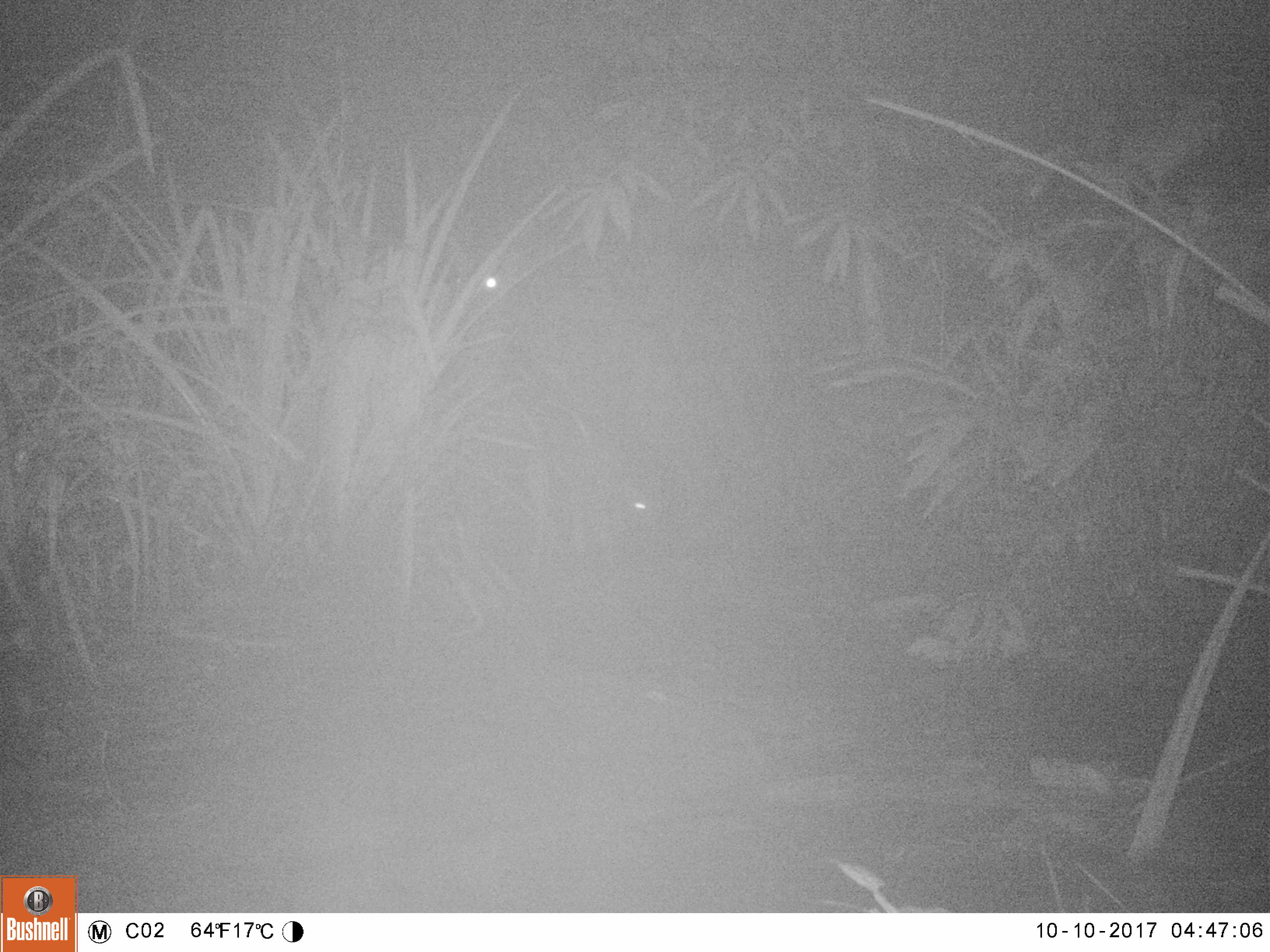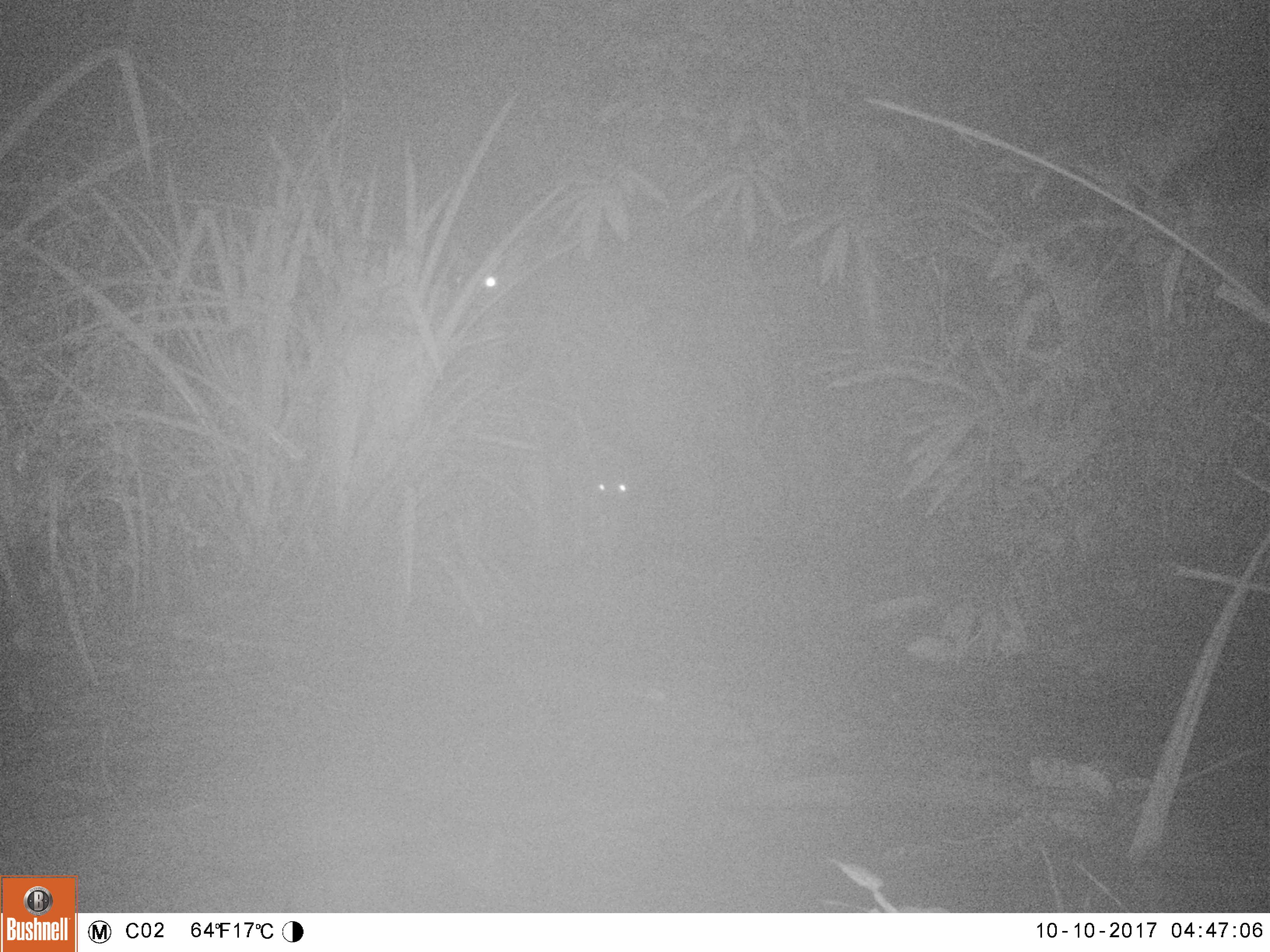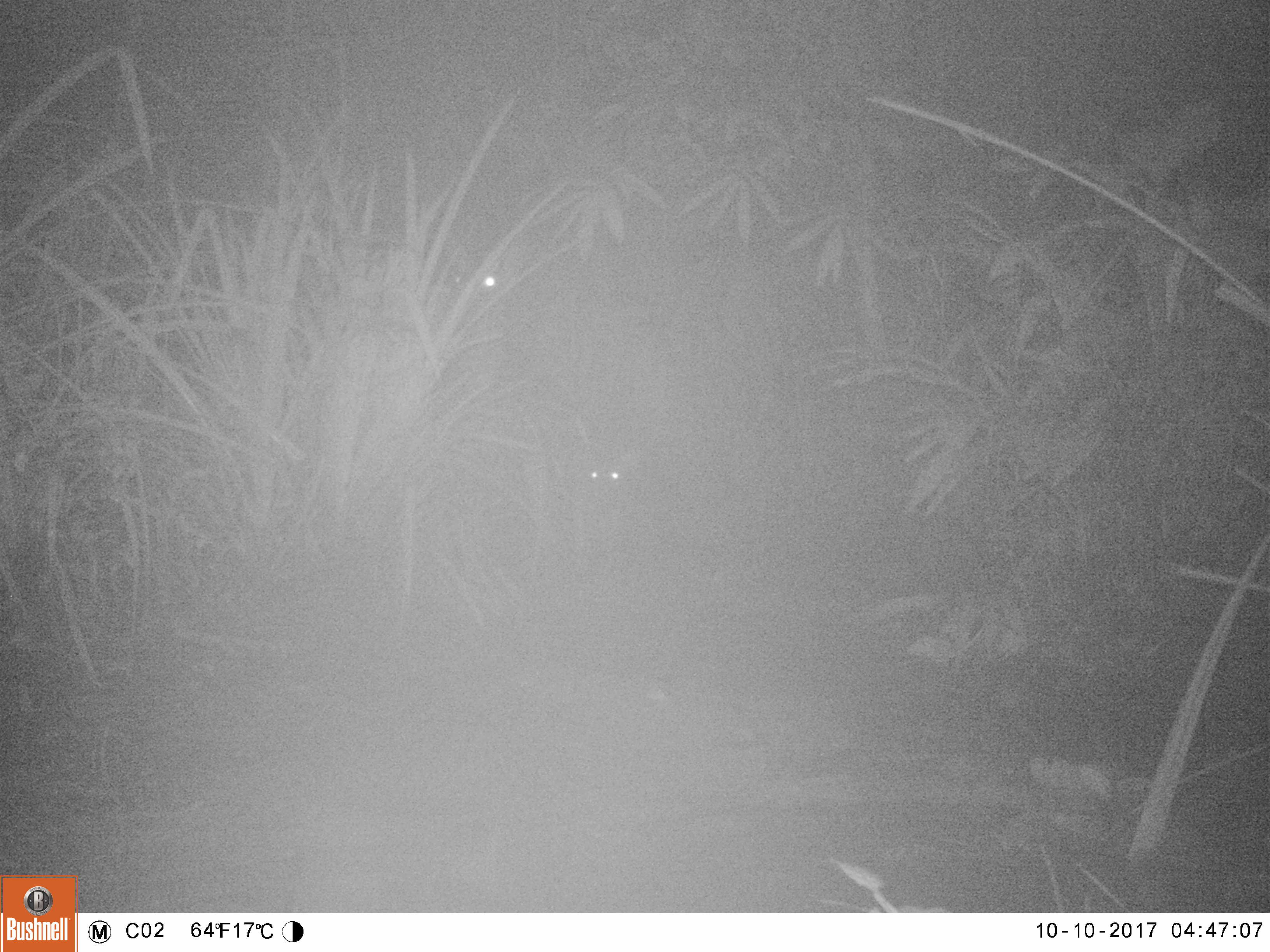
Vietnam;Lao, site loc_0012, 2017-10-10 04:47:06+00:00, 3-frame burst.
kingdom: Animalia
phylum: Chordata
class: Mammalia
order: Artiodactyla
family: Cervidae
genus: Rusa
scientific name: Rusa unicolor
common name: sambar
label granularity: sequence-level